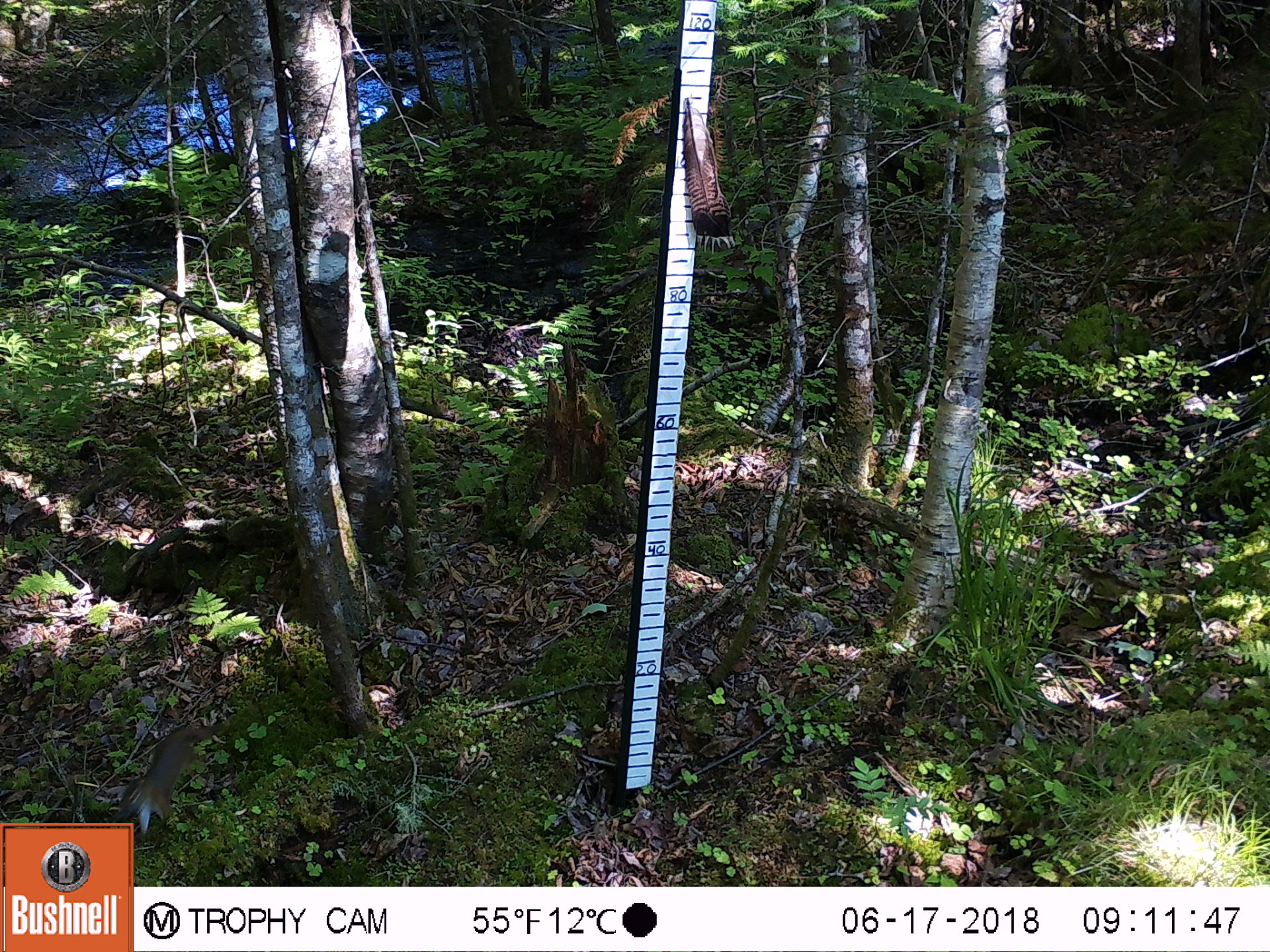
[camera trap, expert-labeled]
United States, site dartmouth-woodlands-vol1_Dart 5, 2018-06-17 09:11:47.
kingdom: Animalia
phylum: Chordata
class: Mammalia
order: Rodentia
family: Sciuridae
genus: Tamiasciurus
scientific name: Tamiasciurus hudsonicus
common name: red squirrel